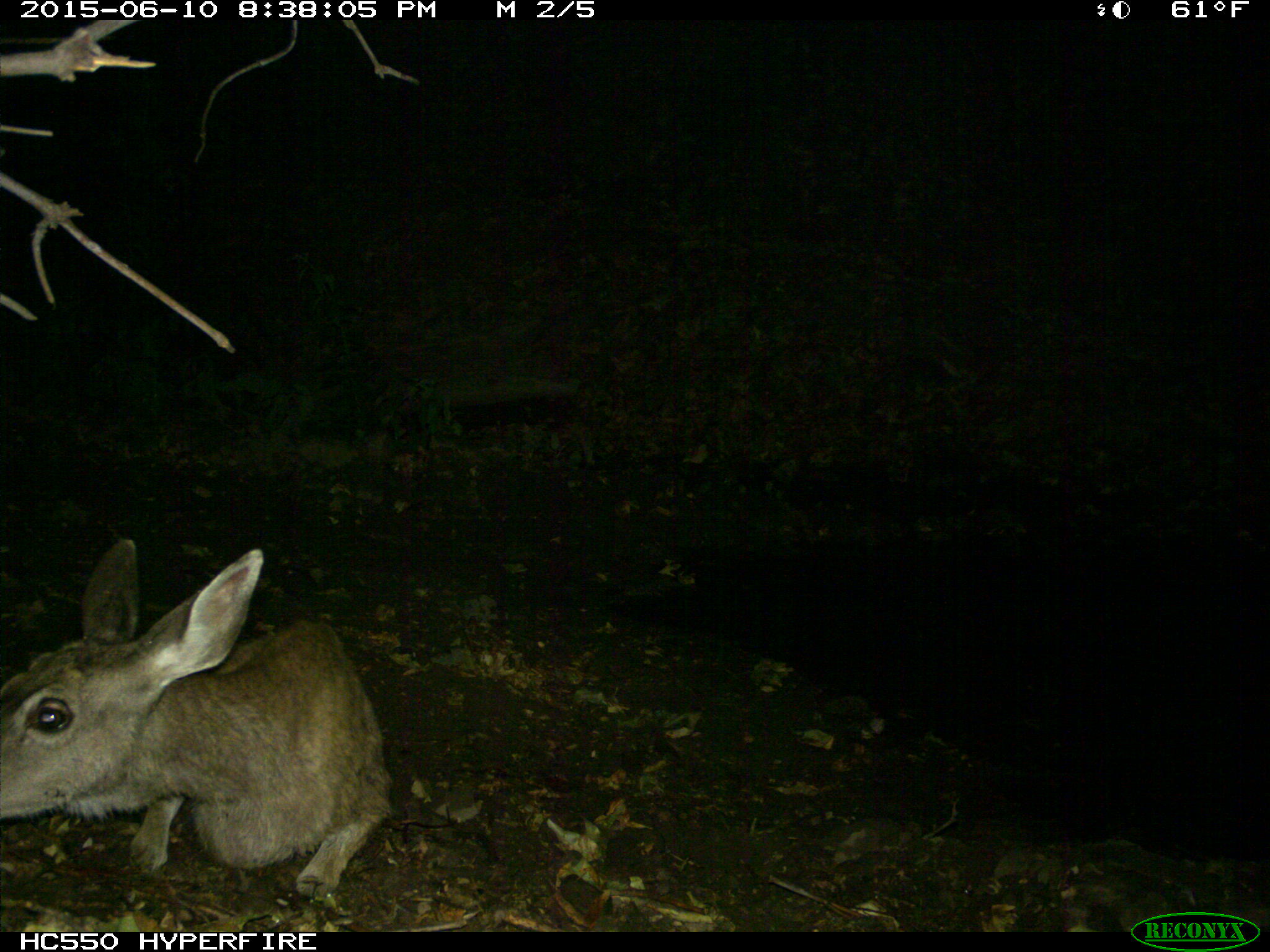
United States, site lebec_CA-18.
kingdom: Animalia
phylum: Chordata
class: Mammalia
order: Artiodactyla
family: Cervidae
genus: Odocoileus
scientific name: Odocoileus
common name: deer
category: unidentified deer